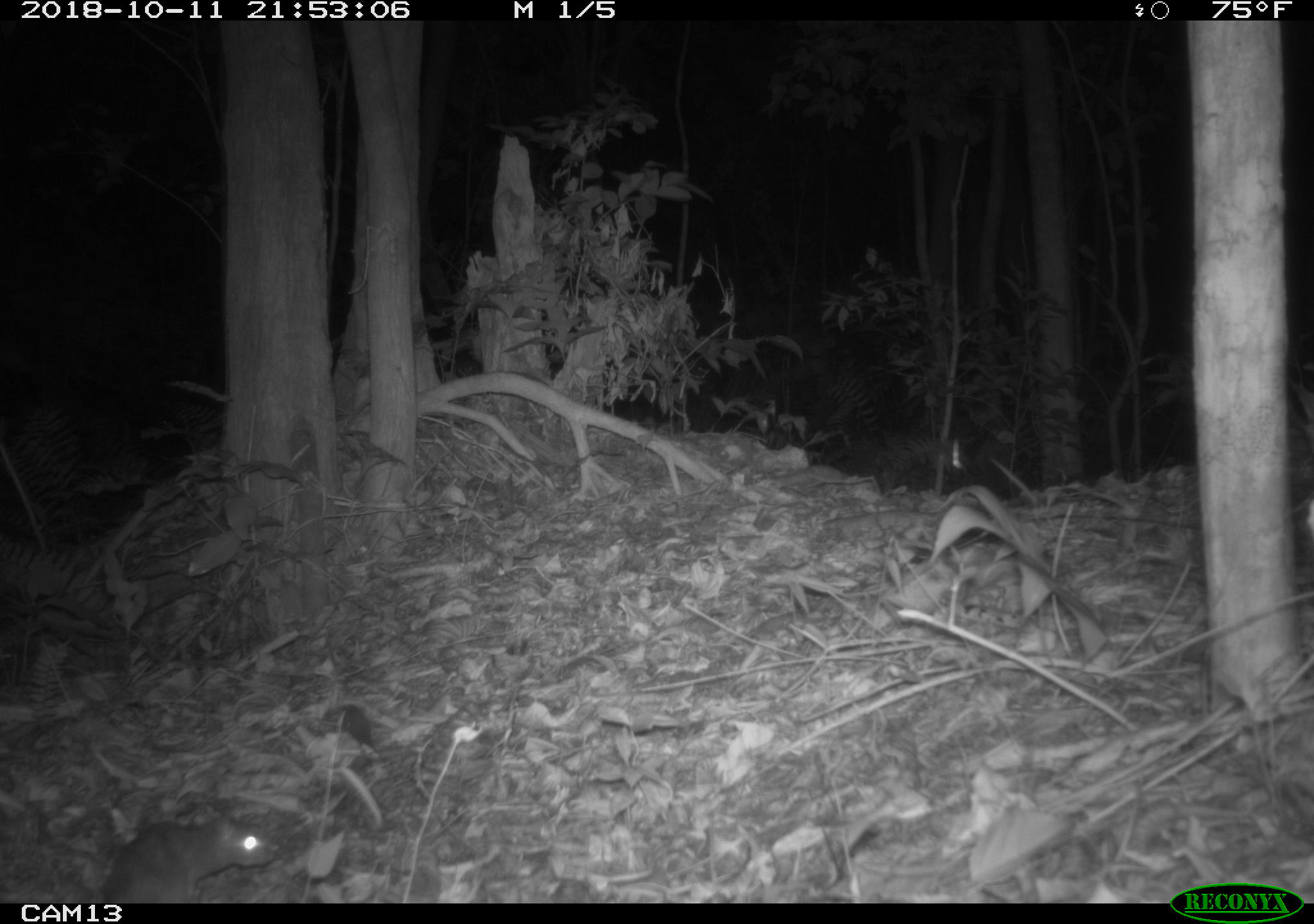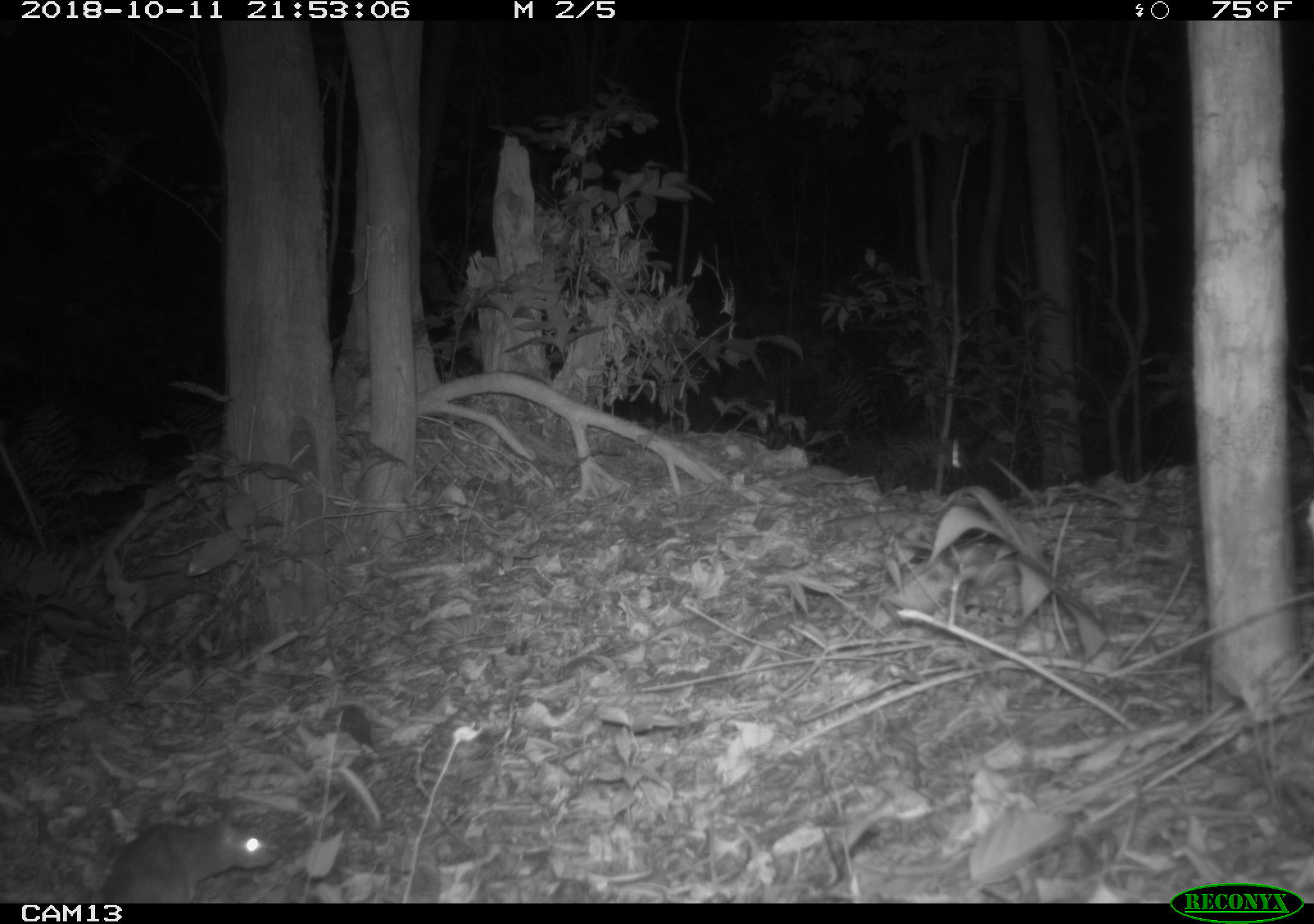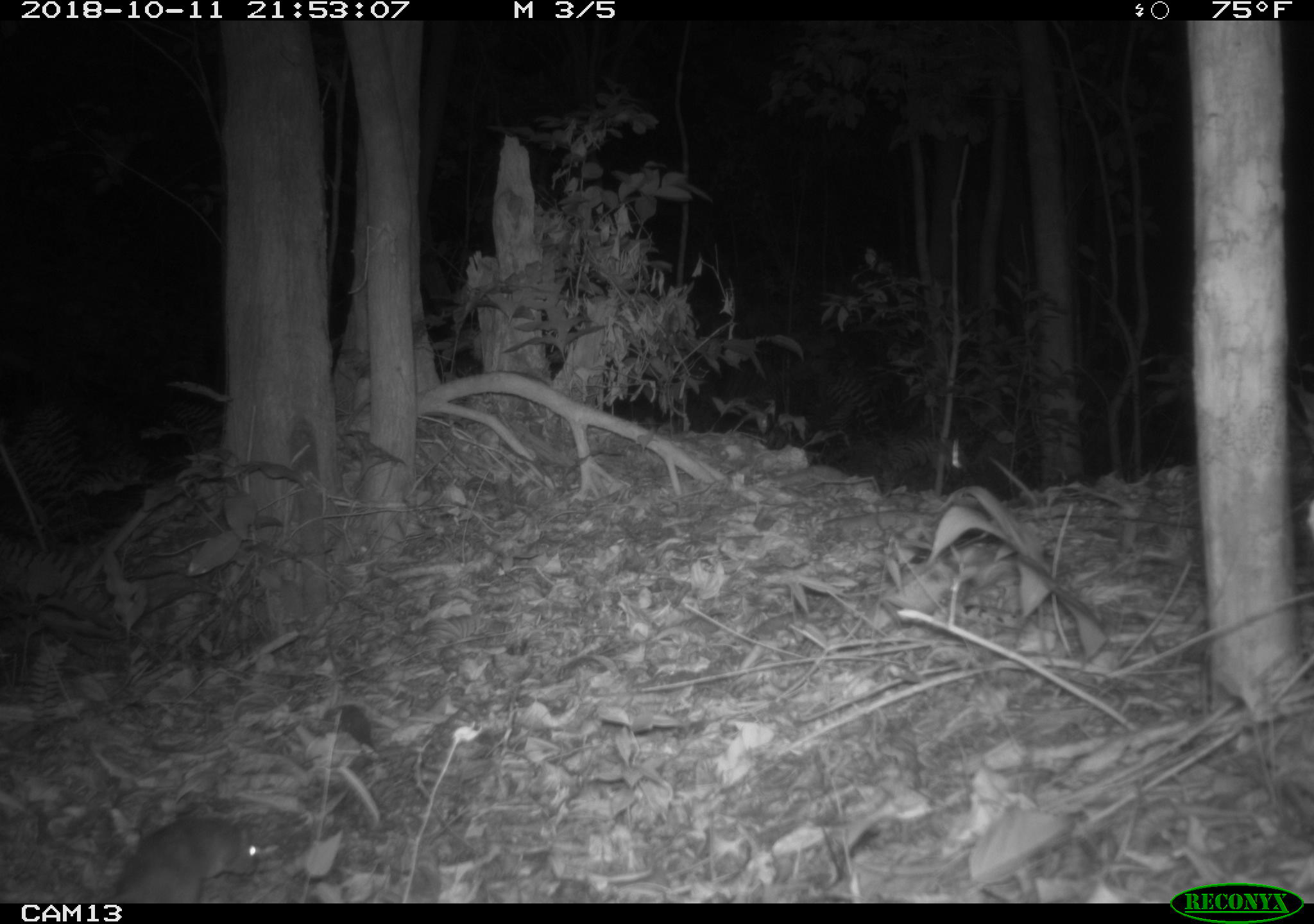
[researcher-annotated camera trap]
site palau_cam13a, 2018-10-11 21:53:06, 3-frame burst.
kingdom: Animalia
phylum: Chordata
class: Mammalia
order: Rodentia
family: Muridae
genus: Rattus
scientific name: Rattus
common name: rat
Rat (Rattus).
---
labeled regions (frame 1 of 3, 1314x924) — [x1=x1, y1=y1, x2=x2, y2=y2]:
rat: [x1=93, y1=806, x2=286, y2=902]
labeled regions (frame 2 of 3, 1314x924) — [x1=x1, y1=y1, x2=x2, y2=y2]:
rat: [x1=93, y1=807, x2=271, y2=902]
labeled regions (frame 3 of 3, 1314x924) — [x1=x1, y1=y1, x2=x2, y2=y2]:
rat: [x1=104, y1=812, x2=285, y2=902]